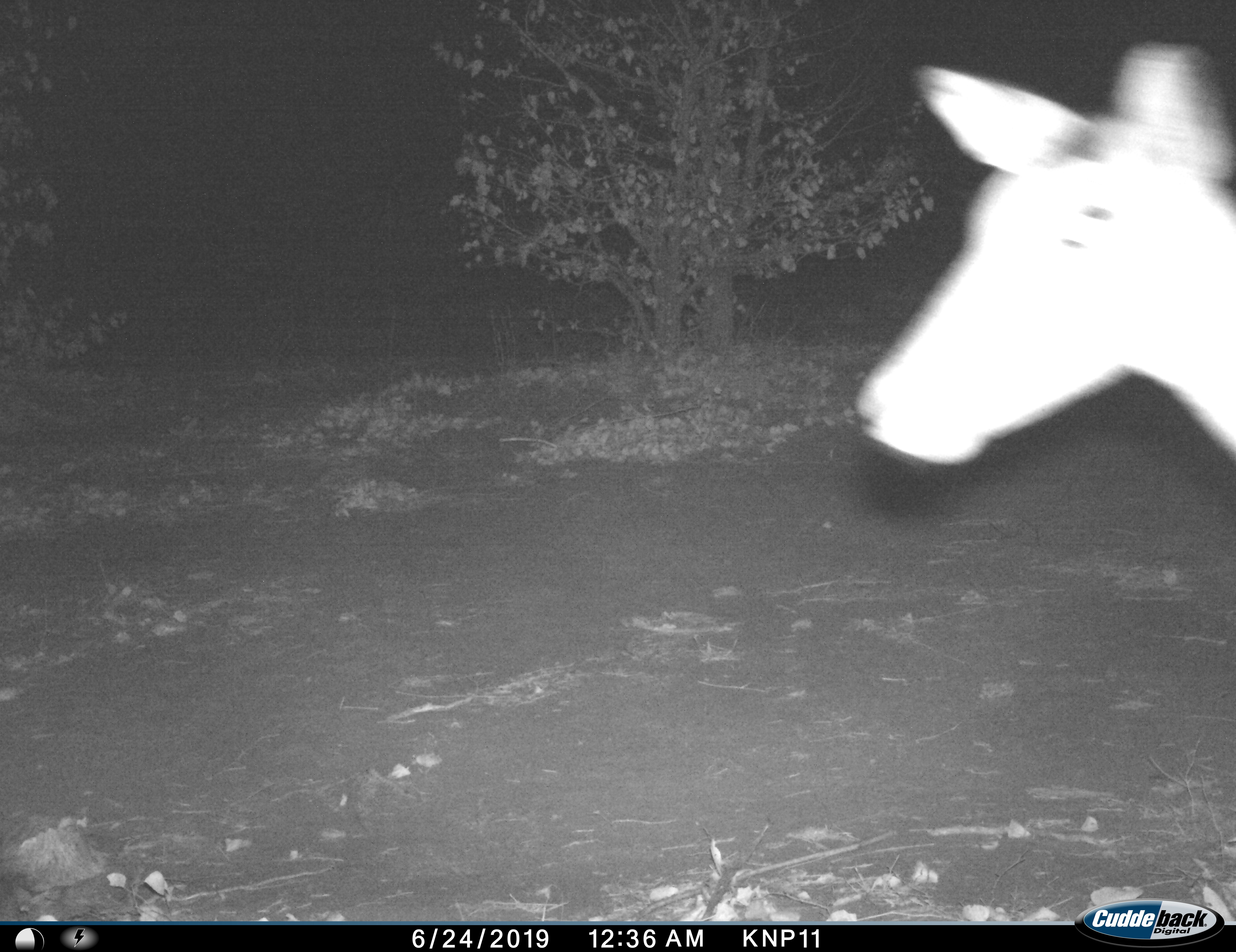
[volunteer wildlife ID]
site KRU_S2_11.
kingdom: Animalia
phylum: Chordata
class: Mammalia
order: Artiodactyla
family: Bovidae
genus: Aepyceros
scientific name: Aepyceros melampus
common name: impala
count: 1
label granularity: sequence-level